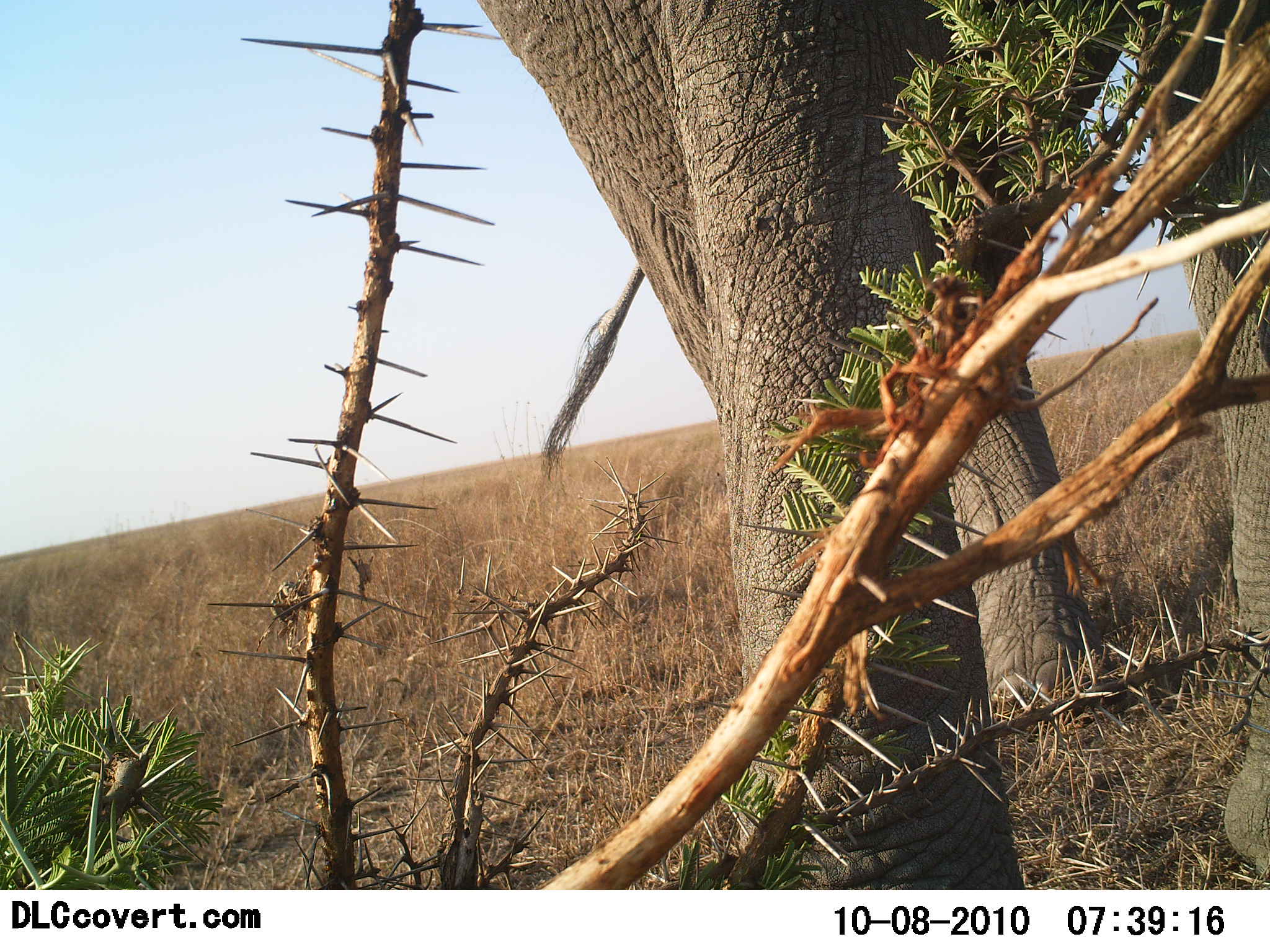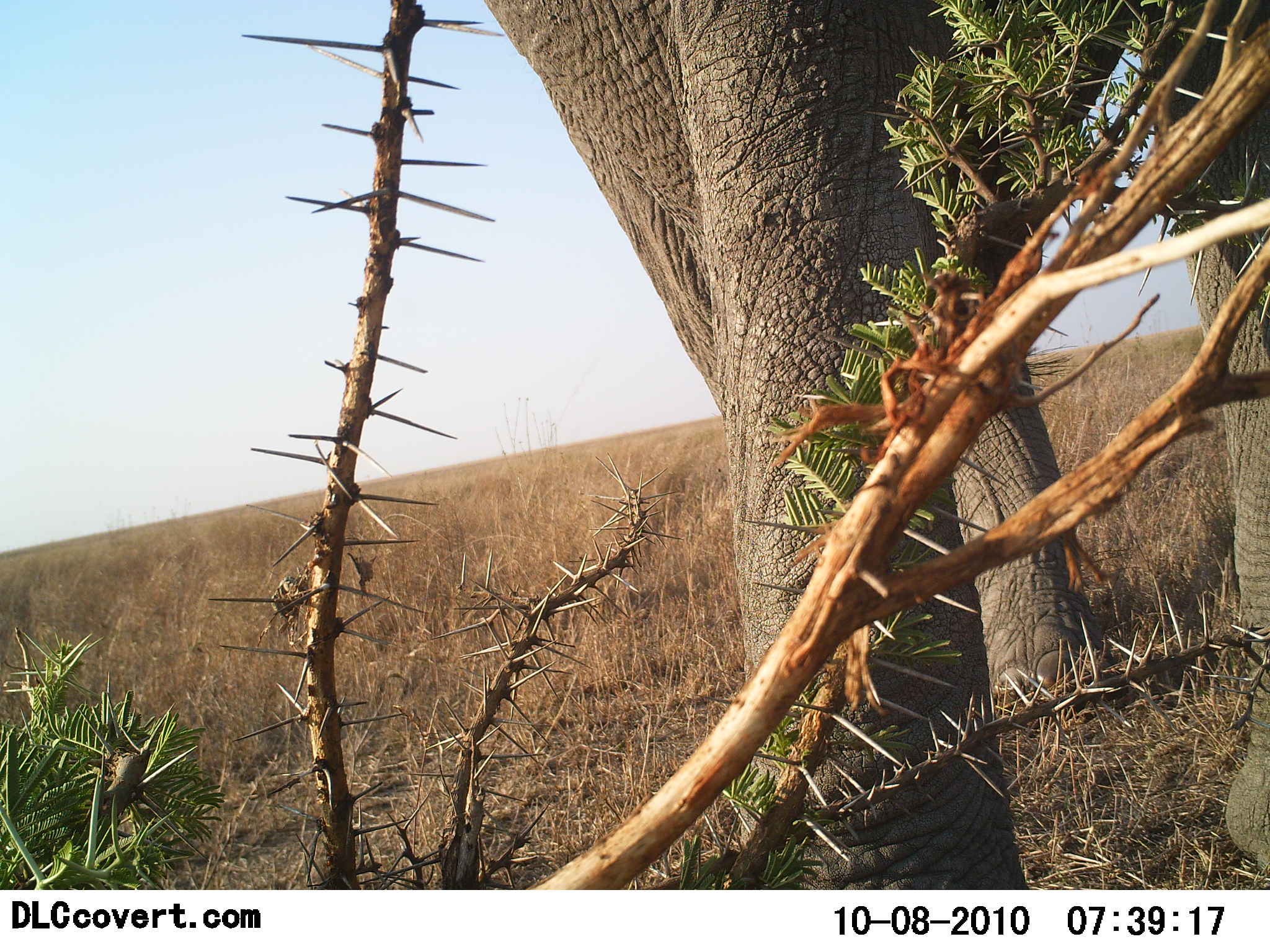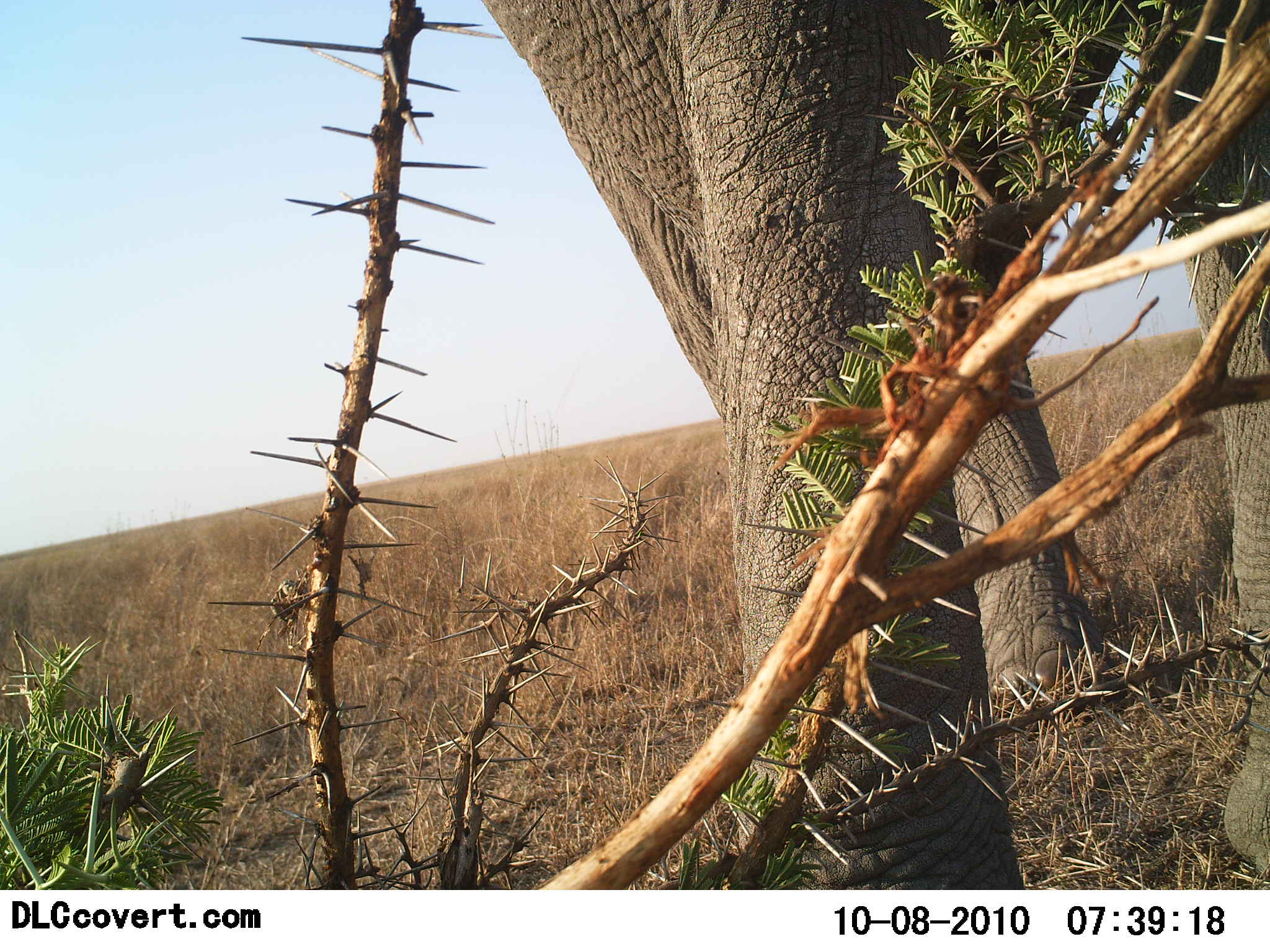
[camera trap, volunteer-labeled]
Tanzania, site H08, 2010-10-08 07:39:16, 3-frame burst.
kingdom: Animalia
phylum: Chordata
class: Mammalia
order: Proboscidea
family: Elephantidae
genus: Loxodonta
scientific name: Loxodonta africana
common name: african bush elephant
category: elephant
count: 1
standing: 100%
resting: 0%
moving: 0%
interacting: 0%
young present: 0%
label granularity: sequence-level